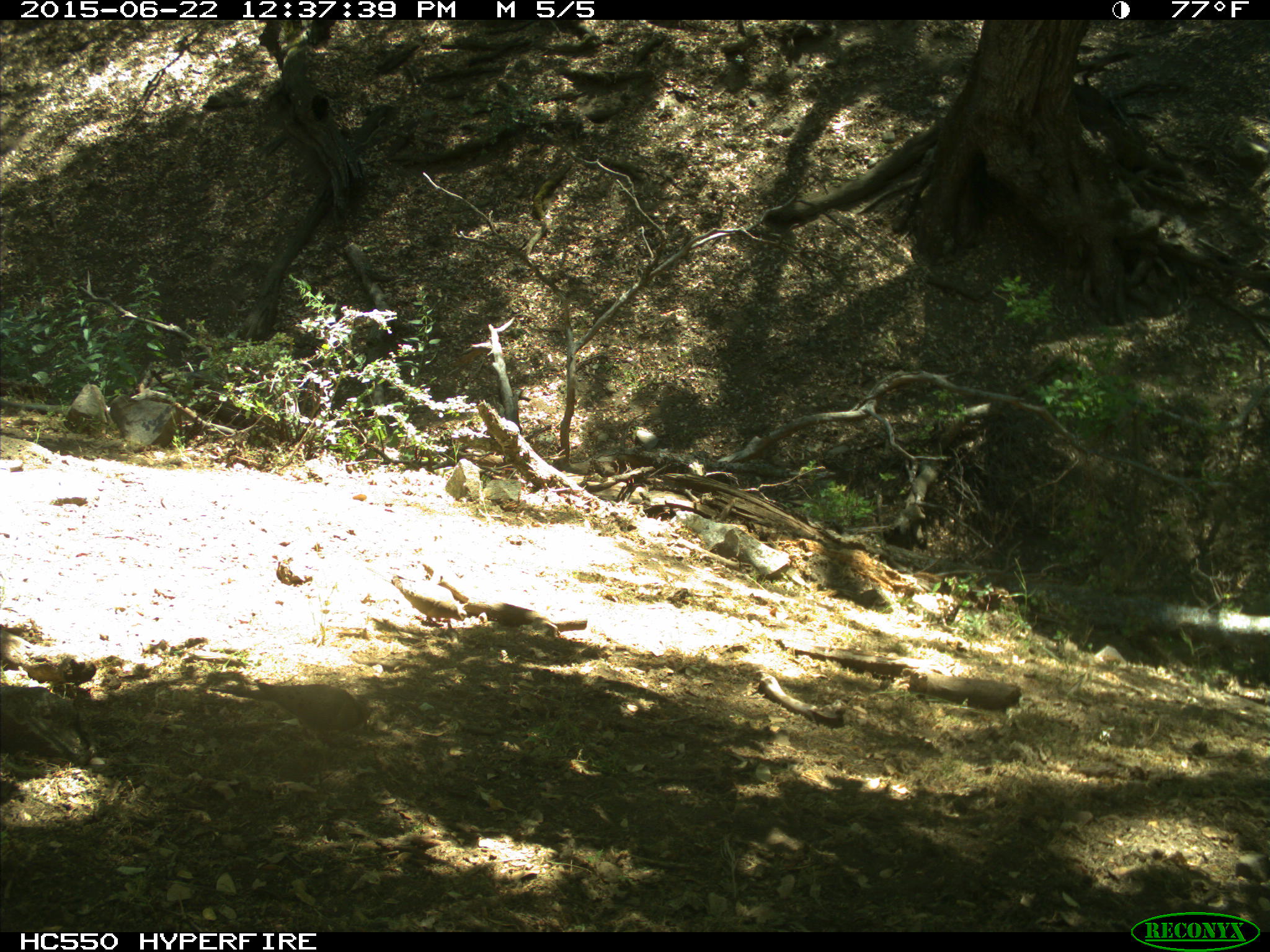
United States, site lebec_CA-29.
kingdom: Animalia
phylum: Chordata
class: Aves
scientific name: Aves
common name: birds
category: unidentified bird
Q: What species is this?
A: Unidentified bird (birds) (Aves).